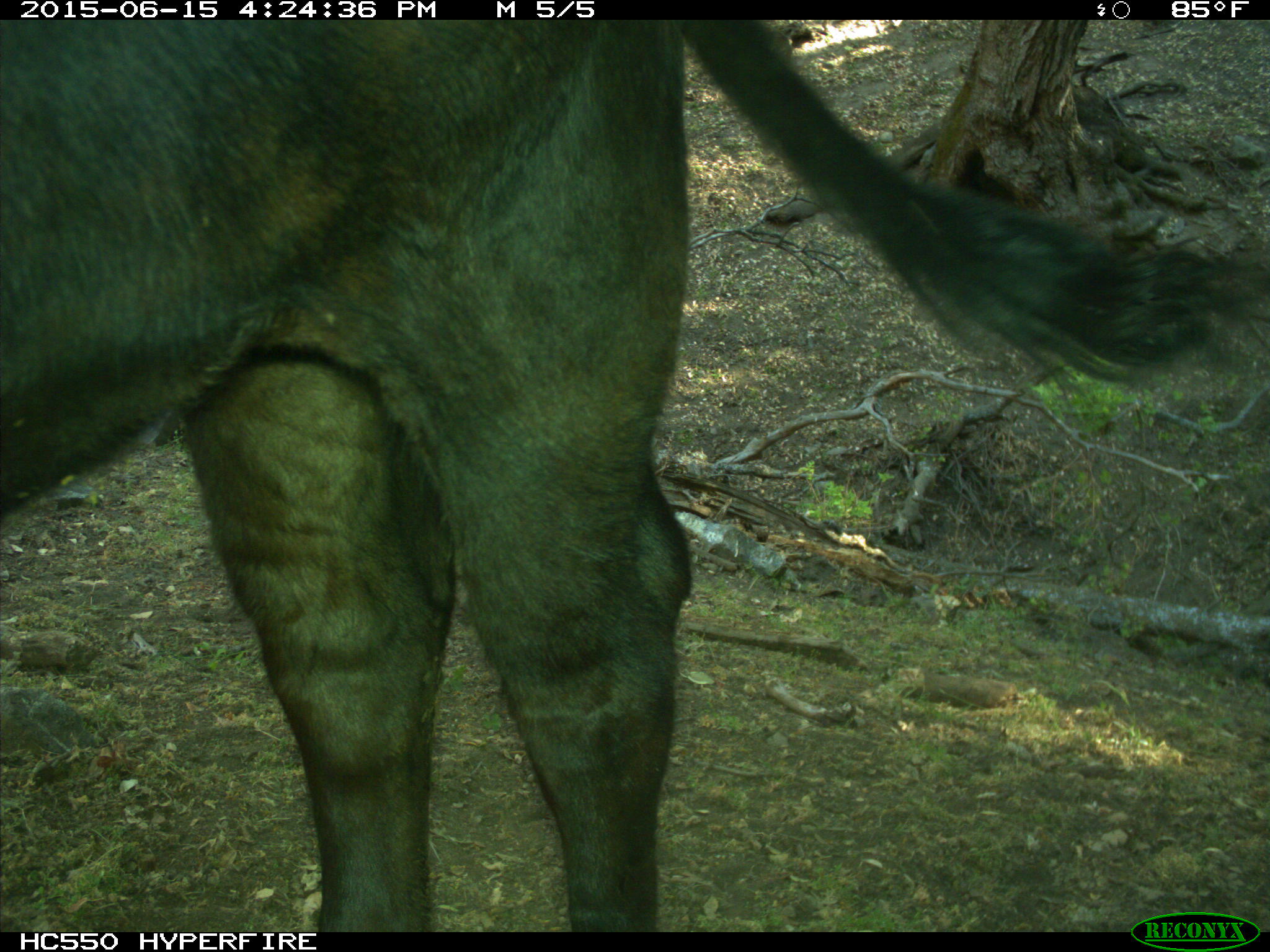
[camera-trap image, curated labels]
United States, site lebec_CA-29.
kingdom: Animalia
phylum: Chordata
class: Mammalia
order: Artiodactyla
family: Bovidae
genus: Bos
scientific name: Bos taurus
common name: domestic cow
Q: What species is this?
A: Bos taurus (domestic cow).